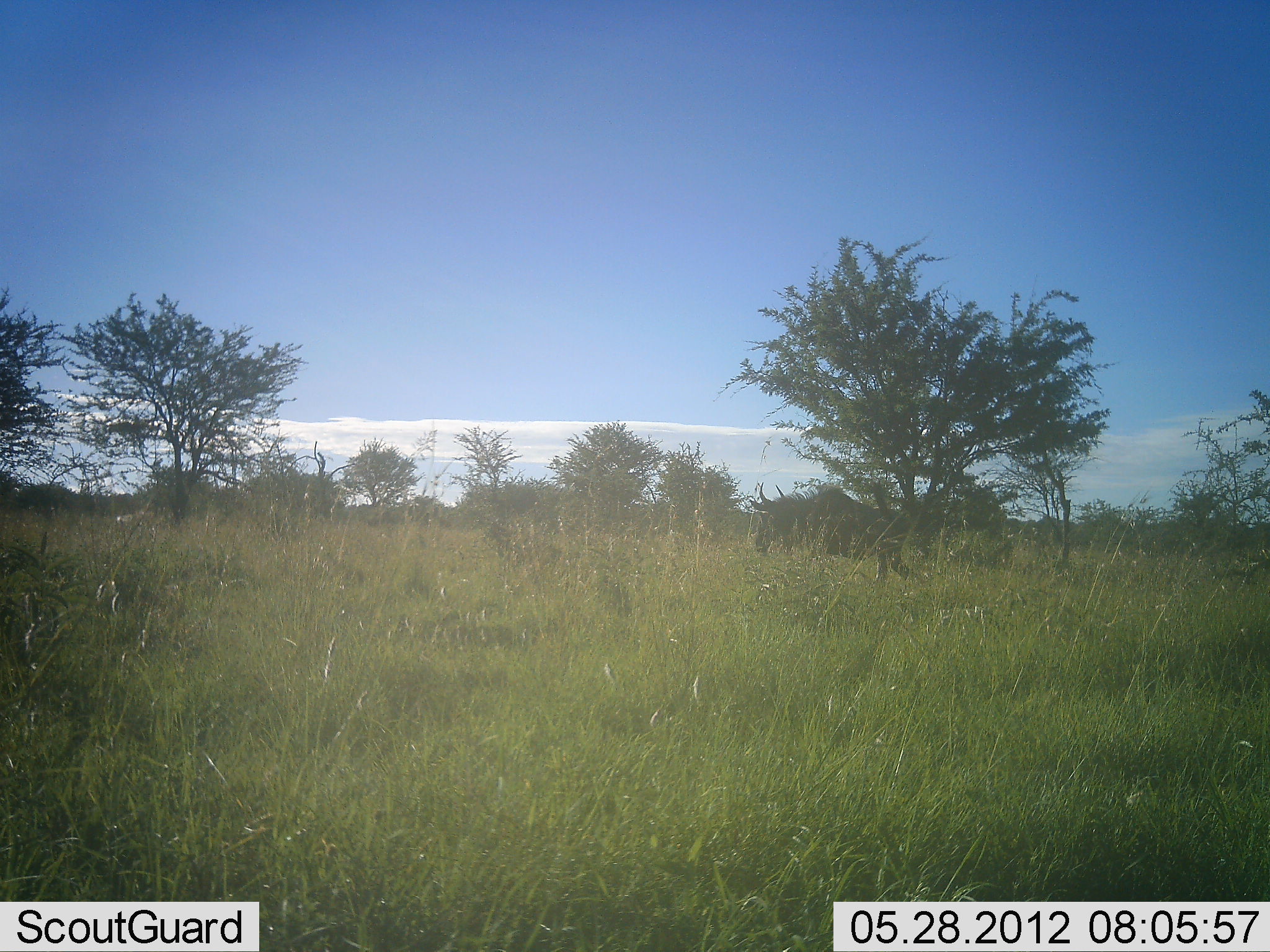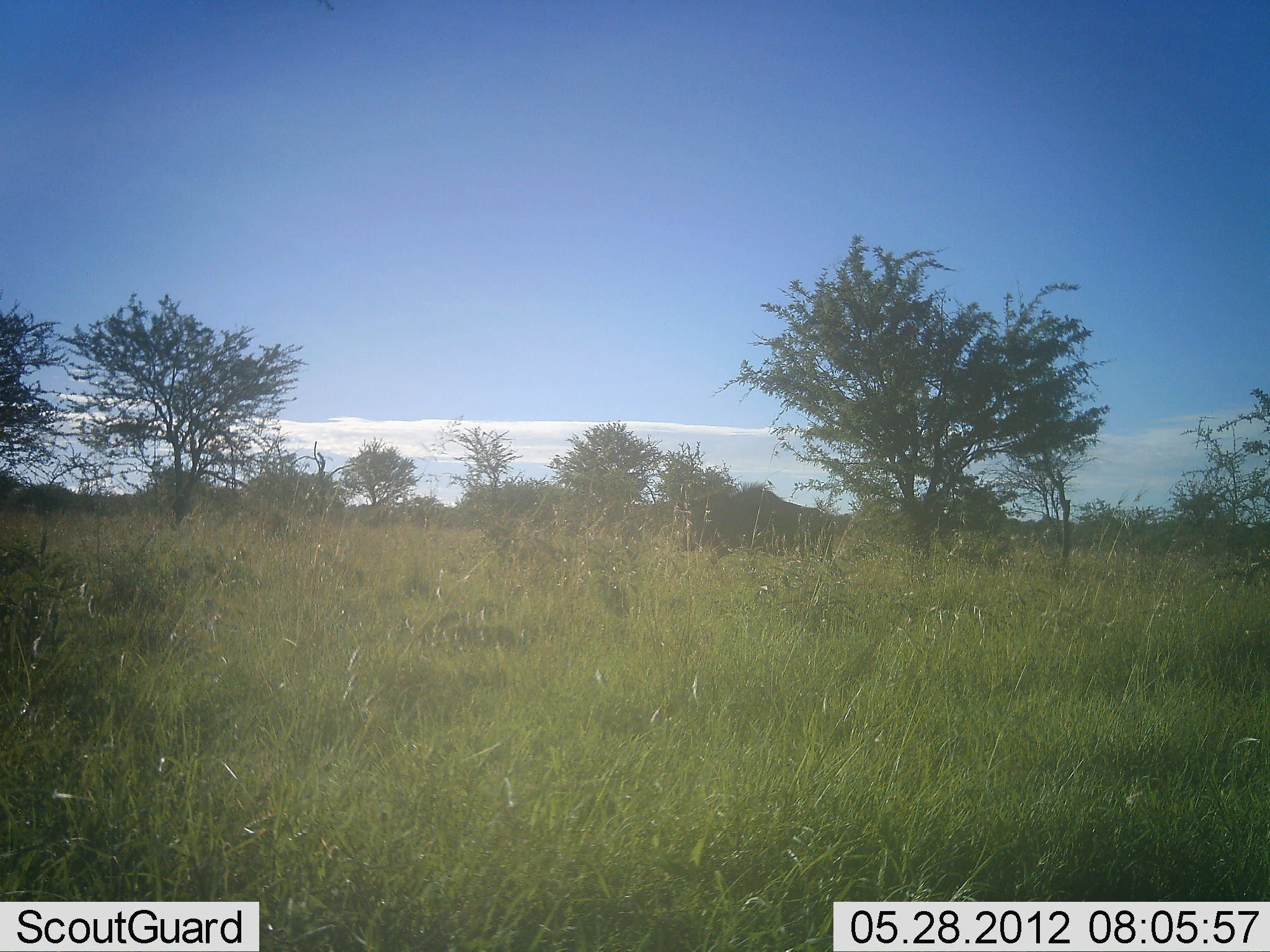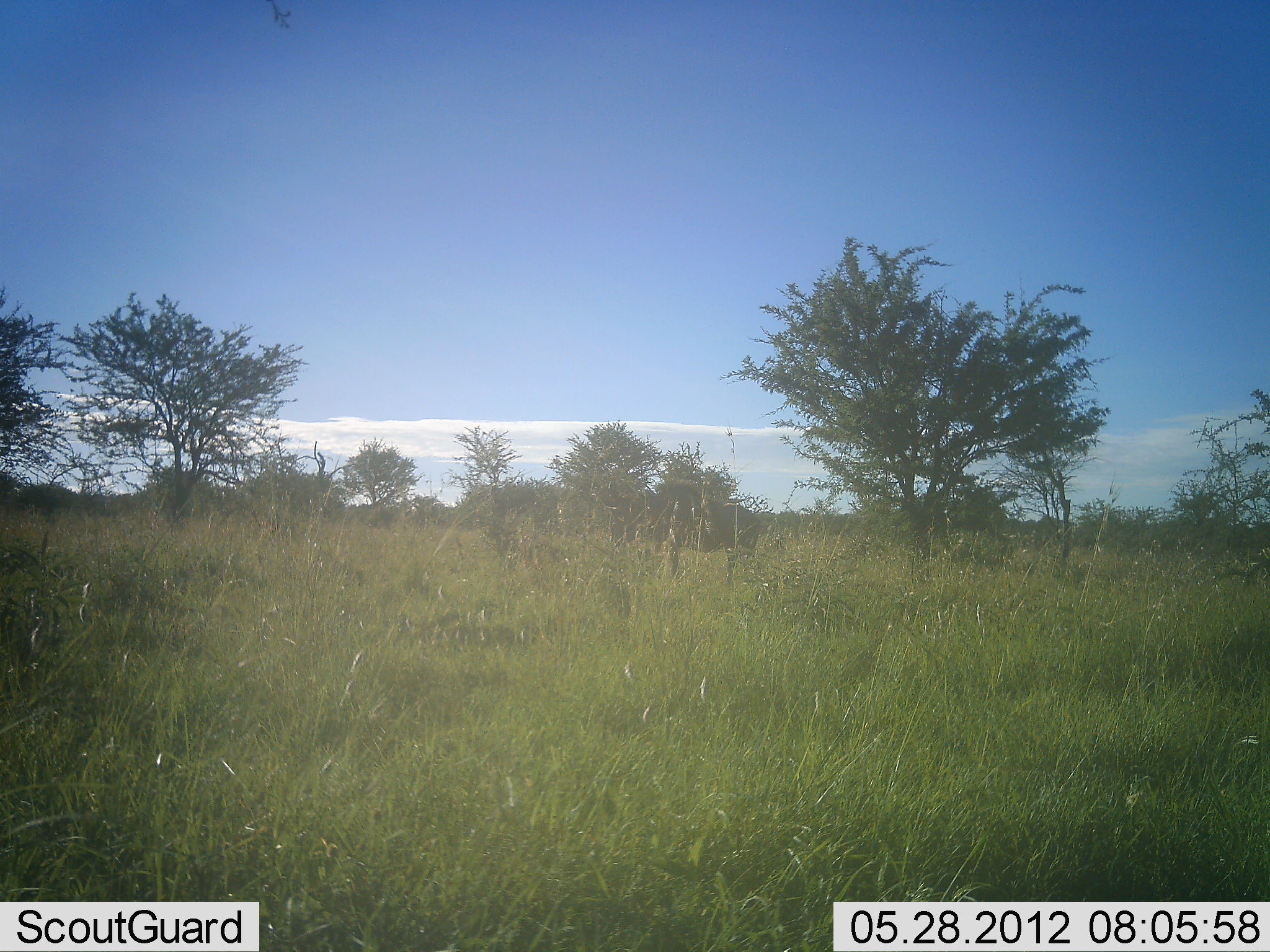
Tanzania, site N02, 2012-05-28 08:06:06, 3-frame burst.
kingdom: Animalia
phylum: Chordata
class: Mammalia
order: Artiodactyla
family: Bovidae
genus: Connochaetes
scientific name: Connochaetes taurinus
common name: blue wildebeest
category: wildebeest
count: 1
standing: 0%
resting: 0%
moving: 100%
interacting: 0%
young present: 0%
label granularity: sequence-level